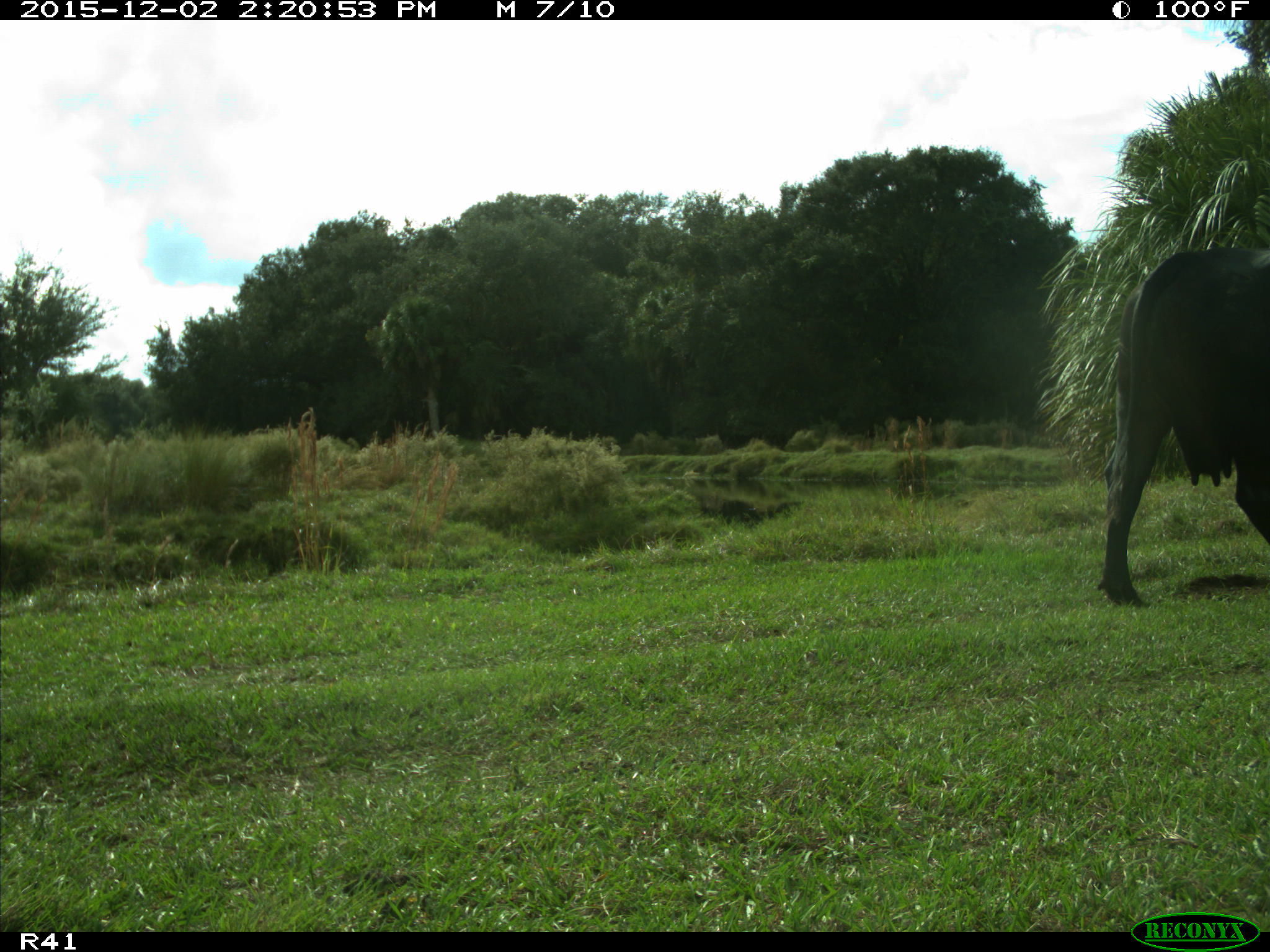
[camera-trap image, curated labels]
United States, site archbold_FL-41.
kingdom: Animalia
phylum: Chordata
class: Mammalia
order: Artiodactyla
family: Bovidae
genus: Bos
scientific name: Bos taurus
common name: domestic cow